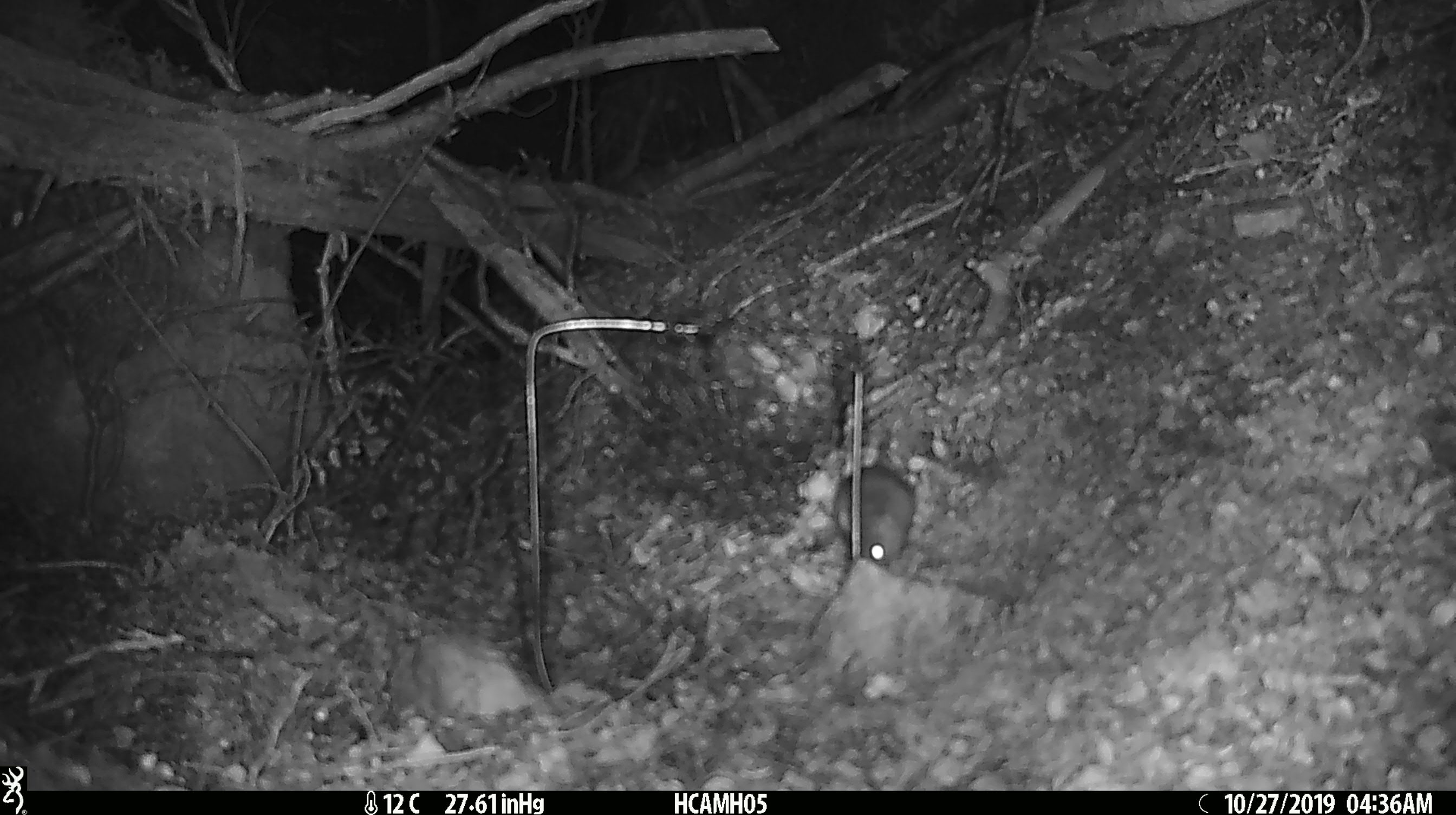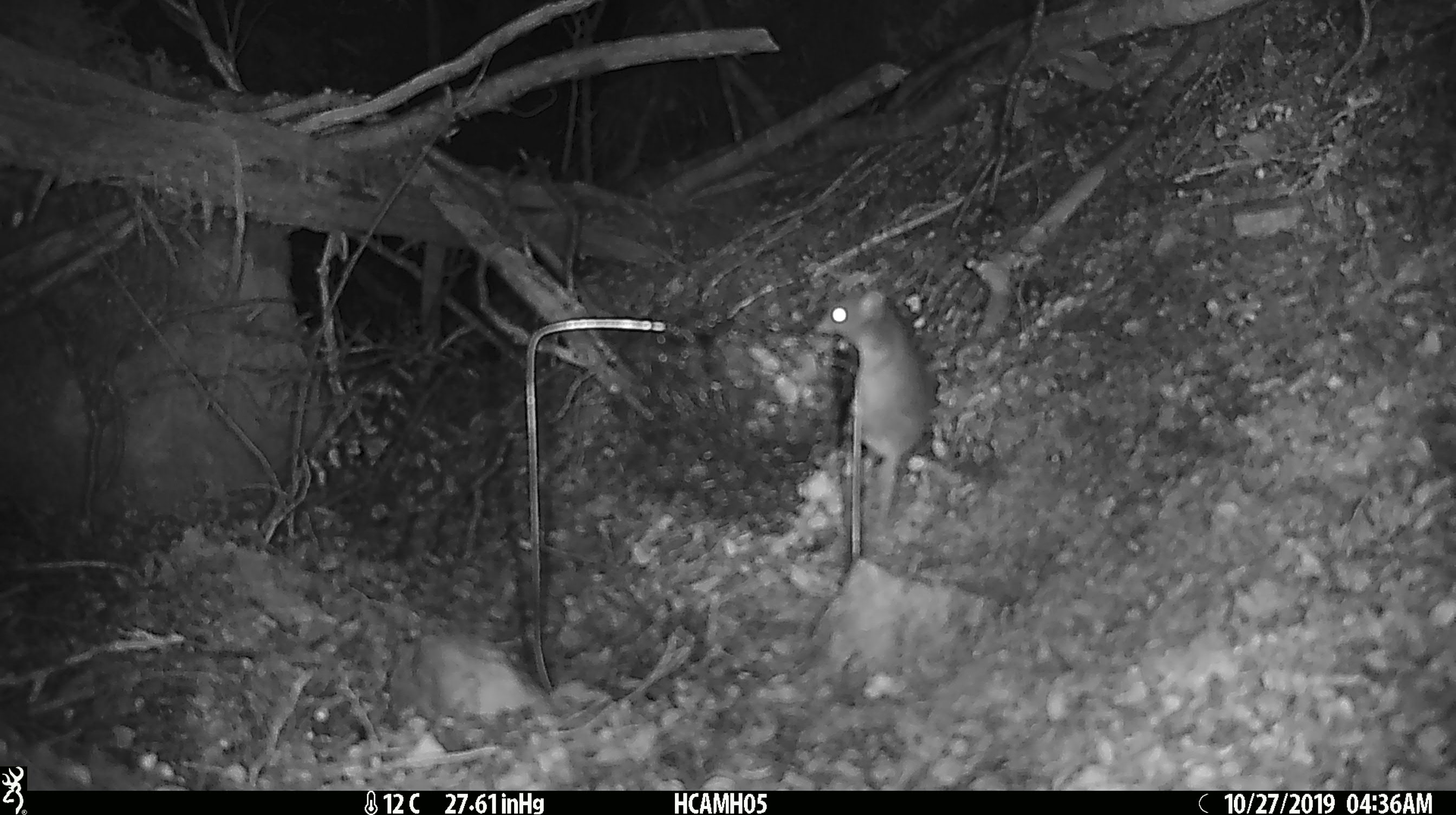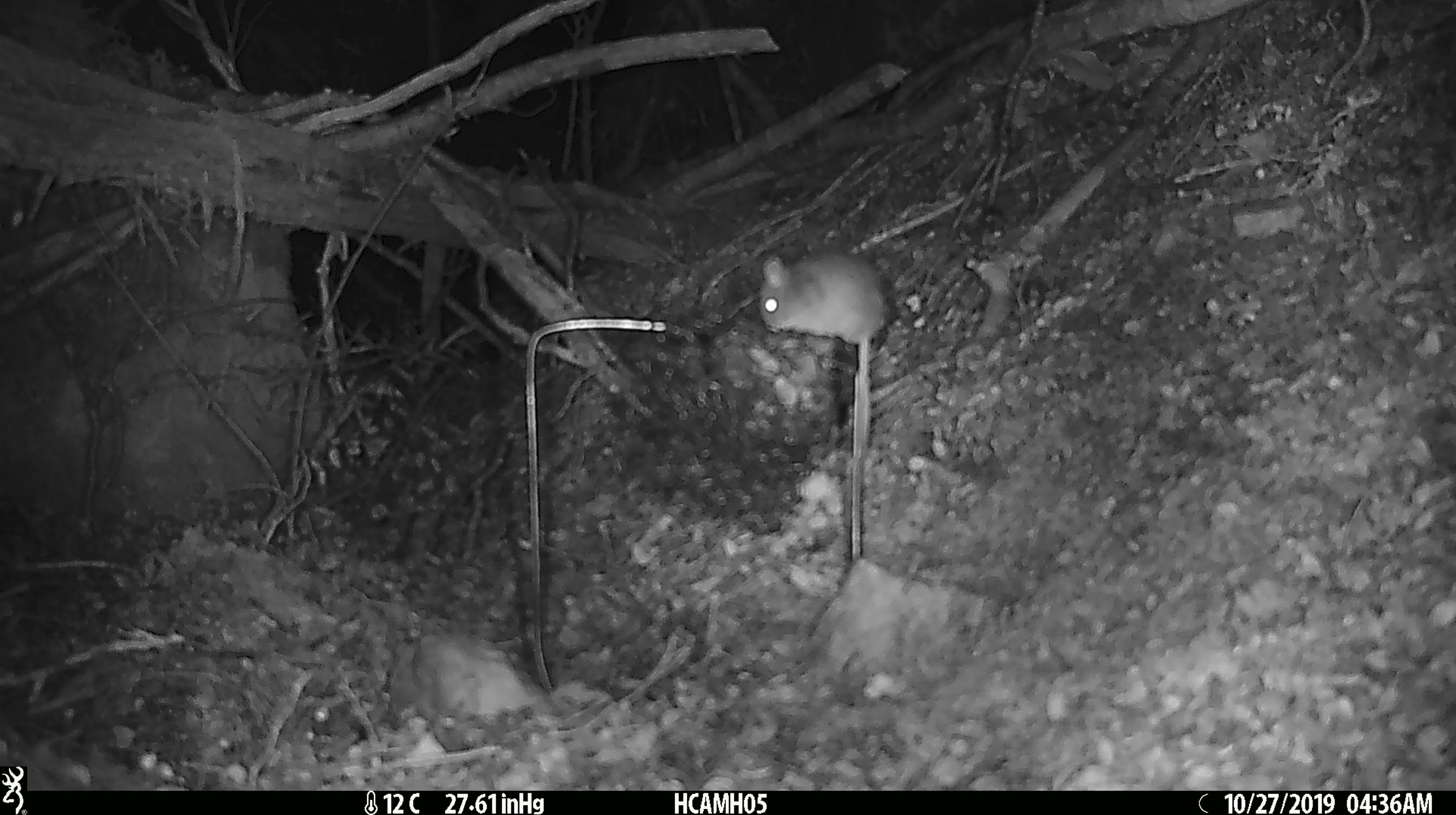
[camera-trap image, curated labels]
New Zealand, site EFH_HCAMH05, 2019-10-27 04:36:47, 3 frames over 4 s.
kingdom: Animalia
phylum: Chordata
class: Mammalia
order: Rodentia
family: Muridae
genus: Mus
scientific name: Mus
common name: mouse